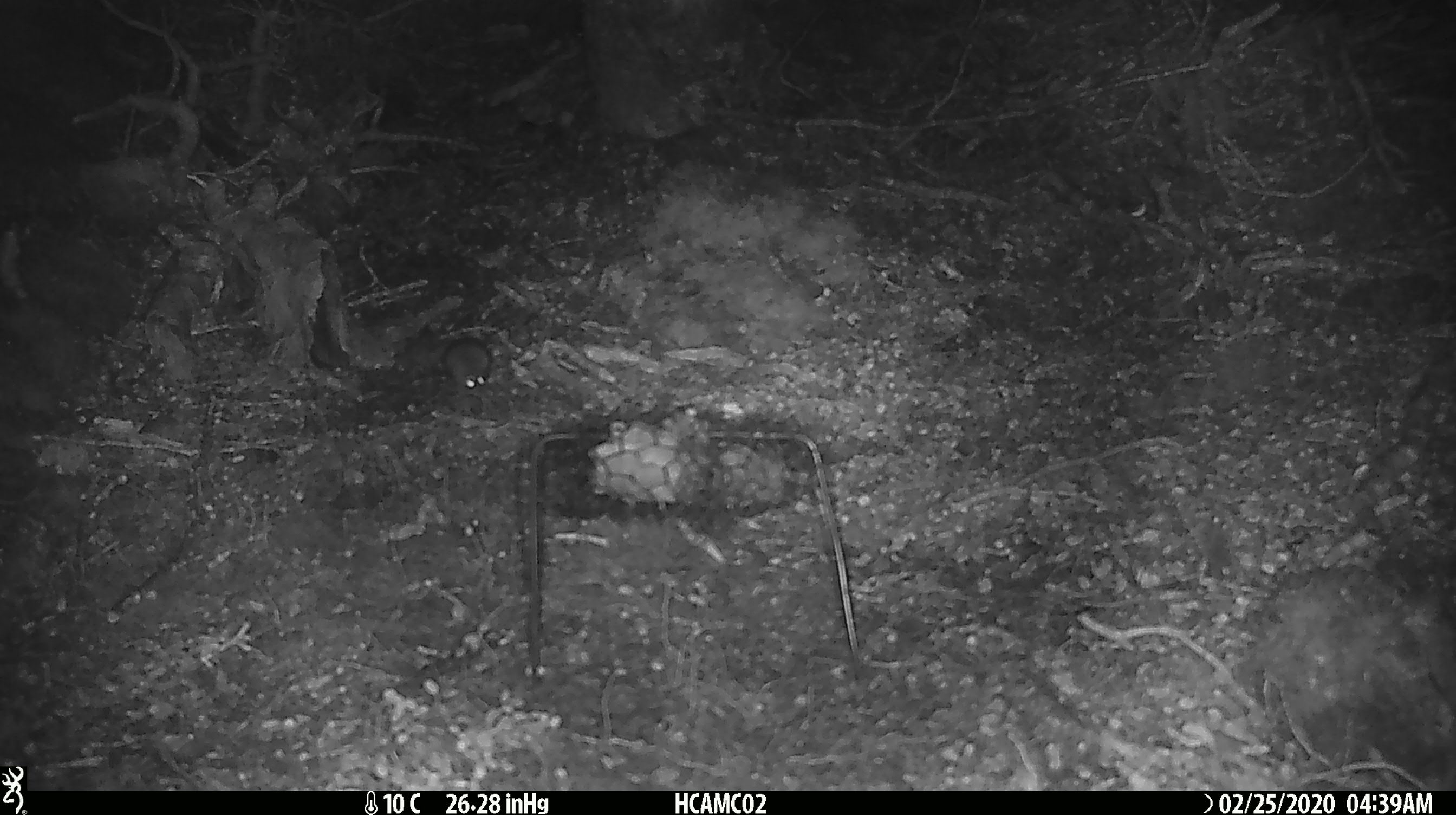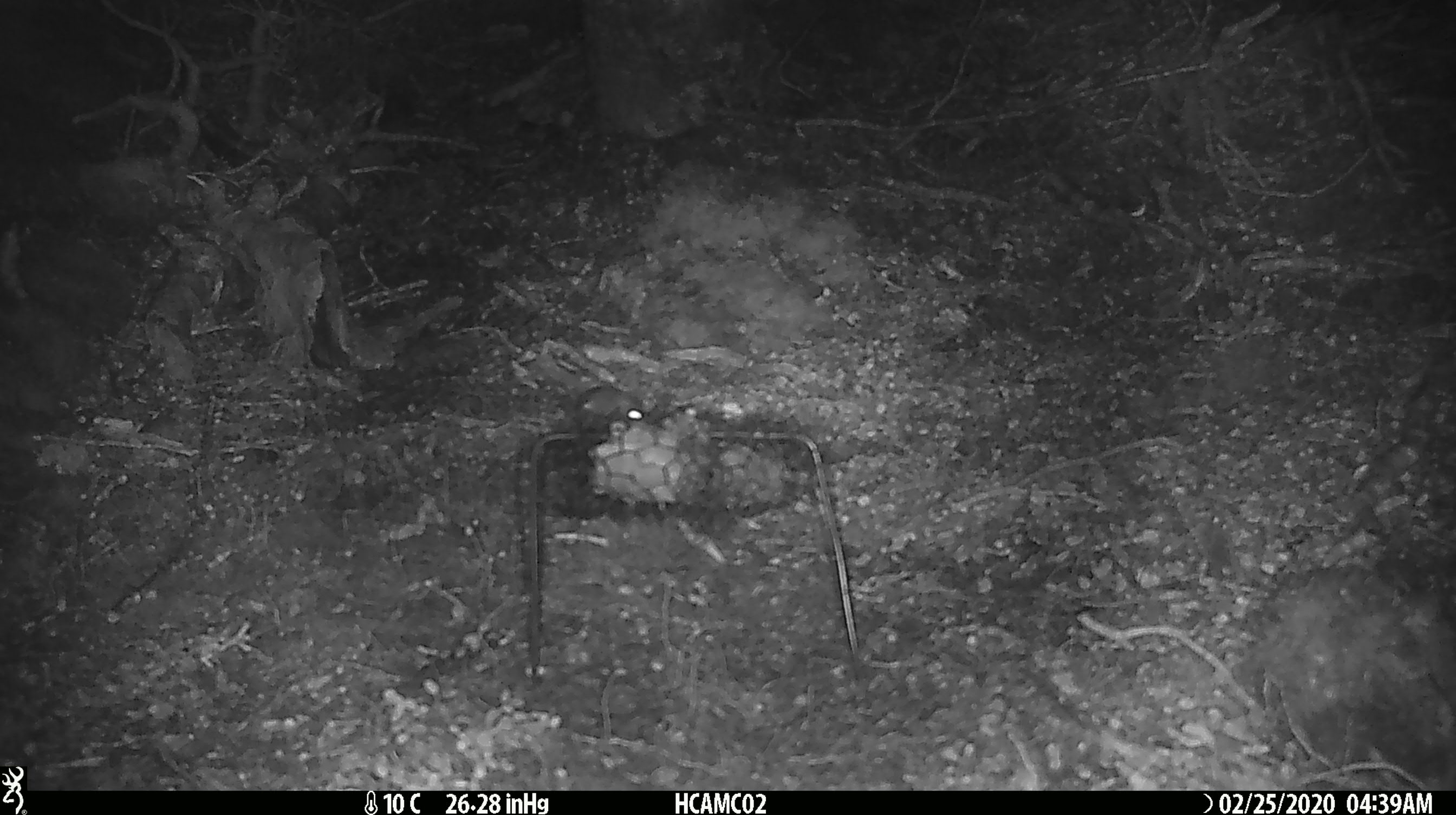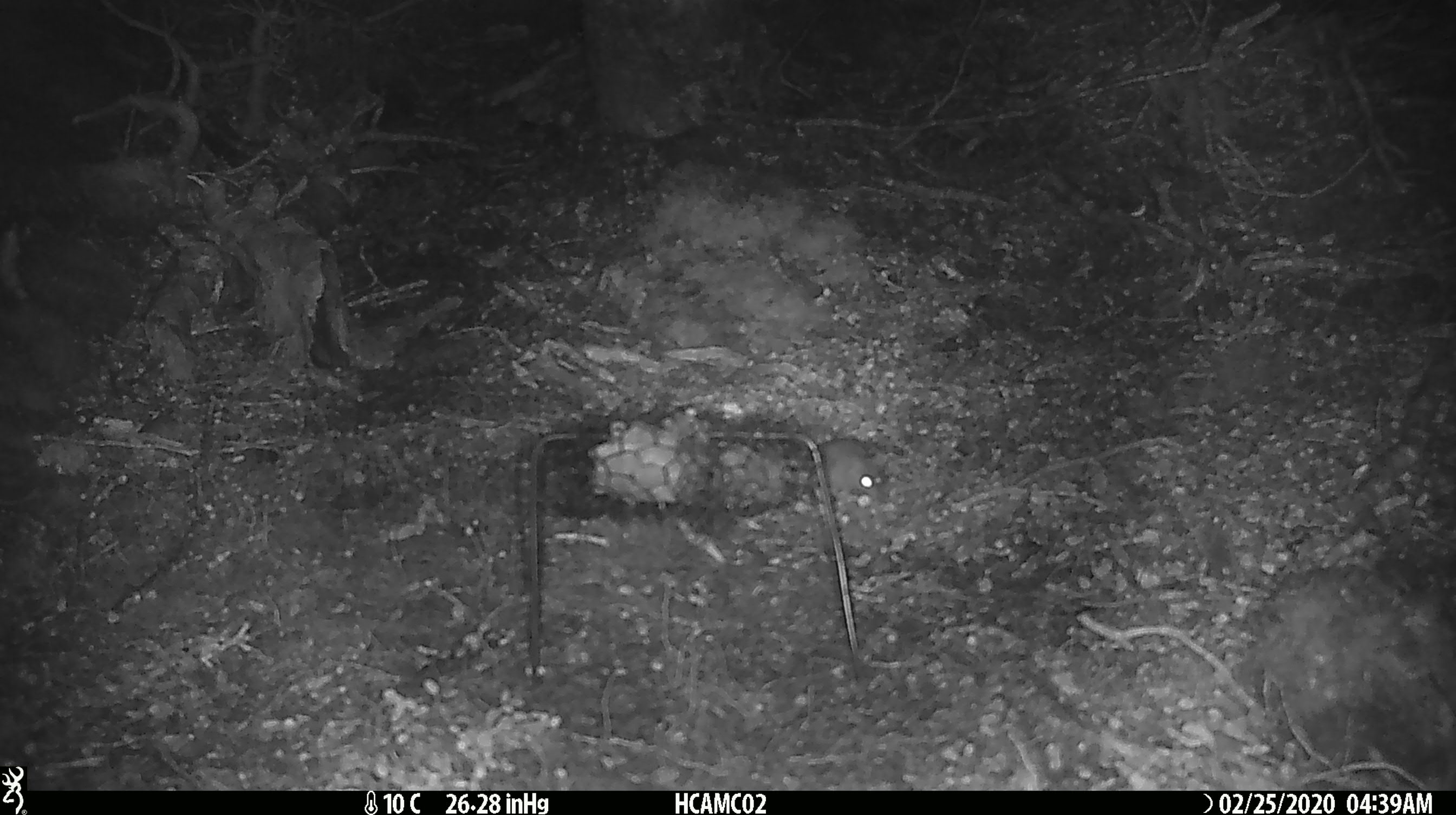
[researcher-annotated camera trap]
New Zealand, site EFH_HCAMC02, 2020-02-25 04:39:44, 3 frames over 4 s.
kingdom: Animalia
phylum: Chordata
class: Mammalia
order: Rodentia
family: Muridae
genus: Mus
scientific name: Mus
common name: mouse